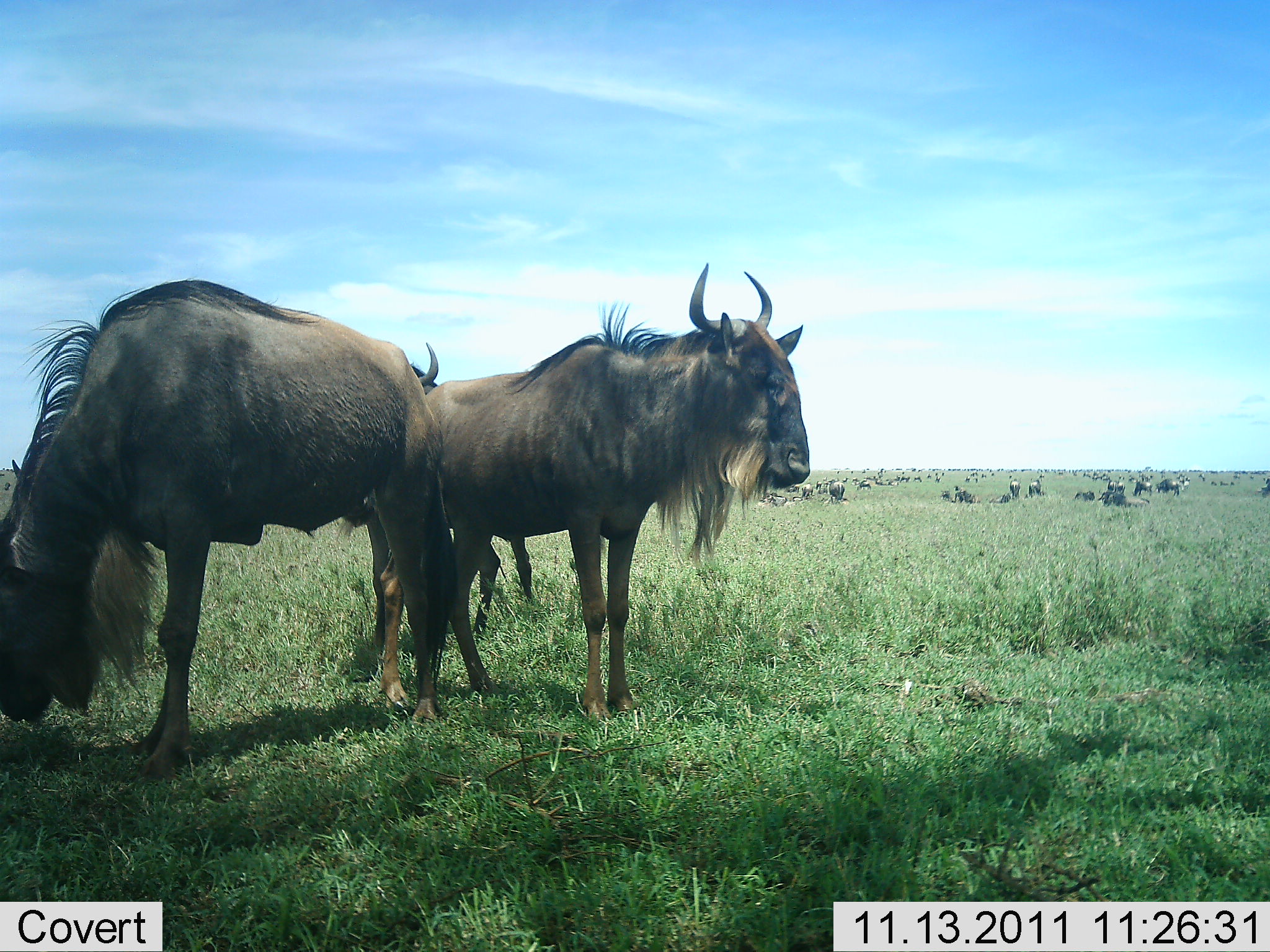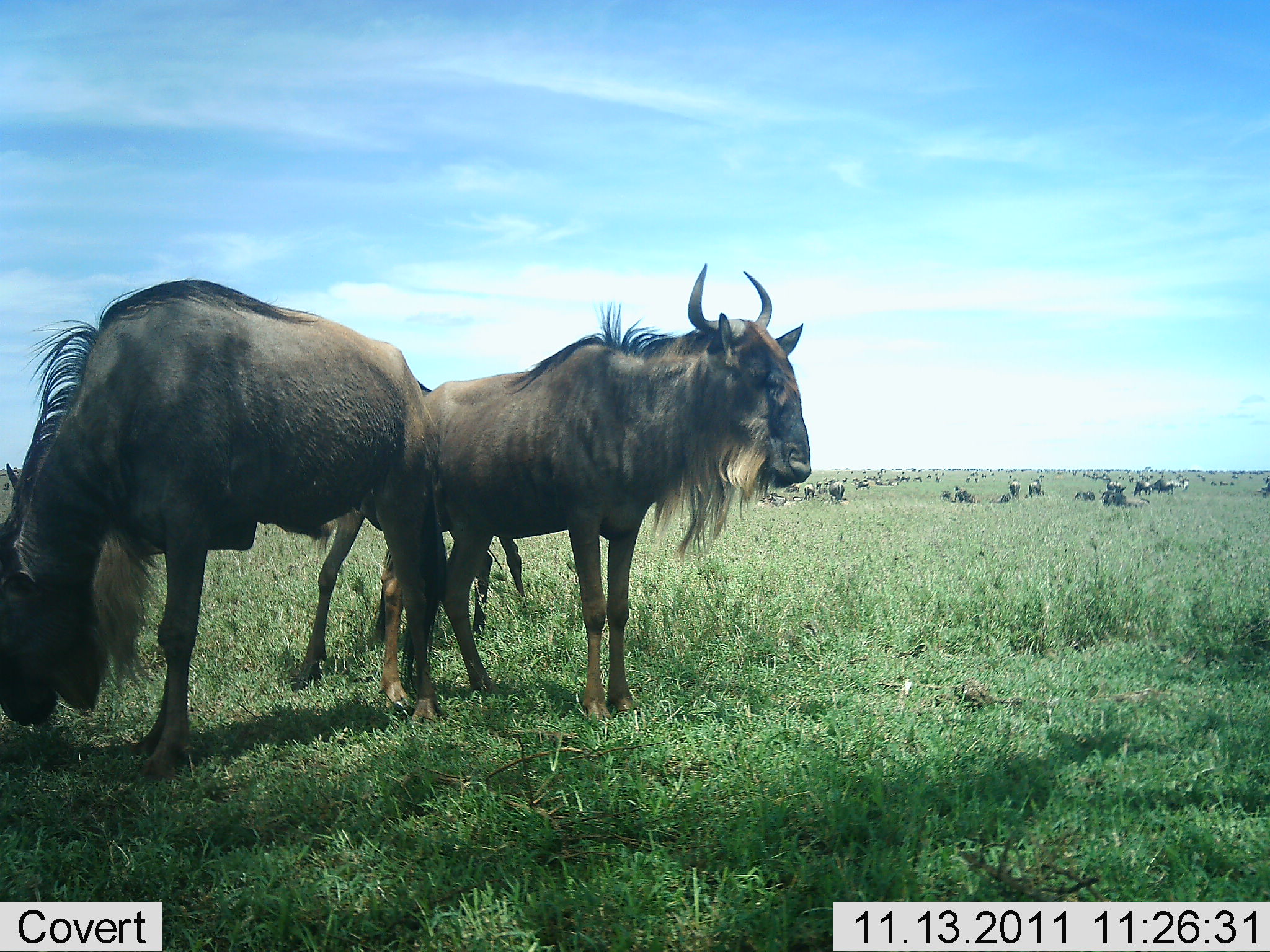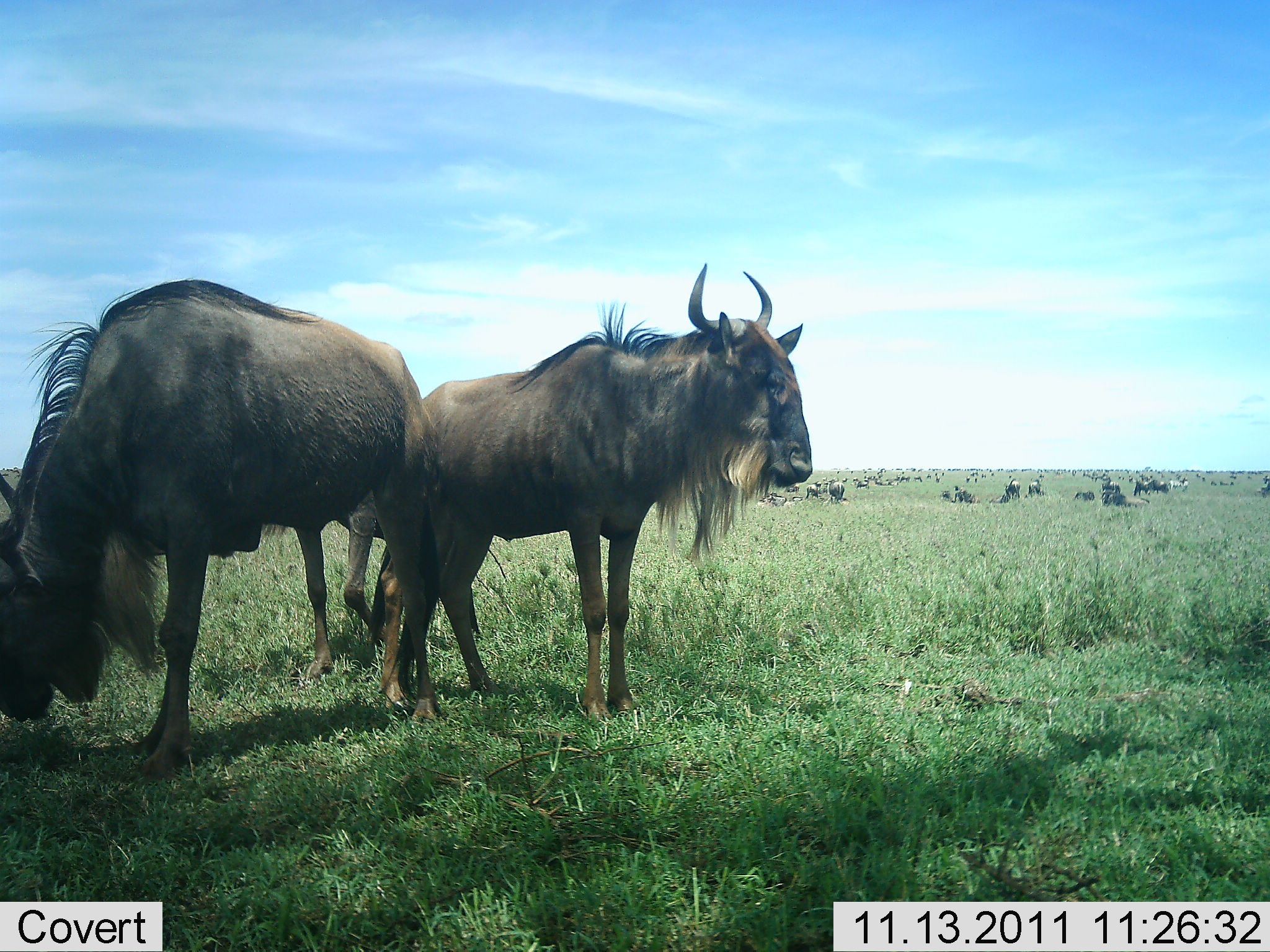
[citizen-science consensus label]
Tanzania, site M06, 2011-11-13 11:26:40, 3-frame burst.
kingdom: Animalia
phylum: Chordata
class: Mammalia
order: Artiodactyla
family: Bovidae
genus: Connochaetes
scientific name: Connochaetes taurinus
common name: blue wildebeest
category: wildebeest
Wildebeest (blue wildebeest) (Connochaetes taurinus), count 51+. Behavior (volunteer vote fractions): standing 92%, resting 25%, moving 33%, interacting 17%. Young present (vote fraction): 8%. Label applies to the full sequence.